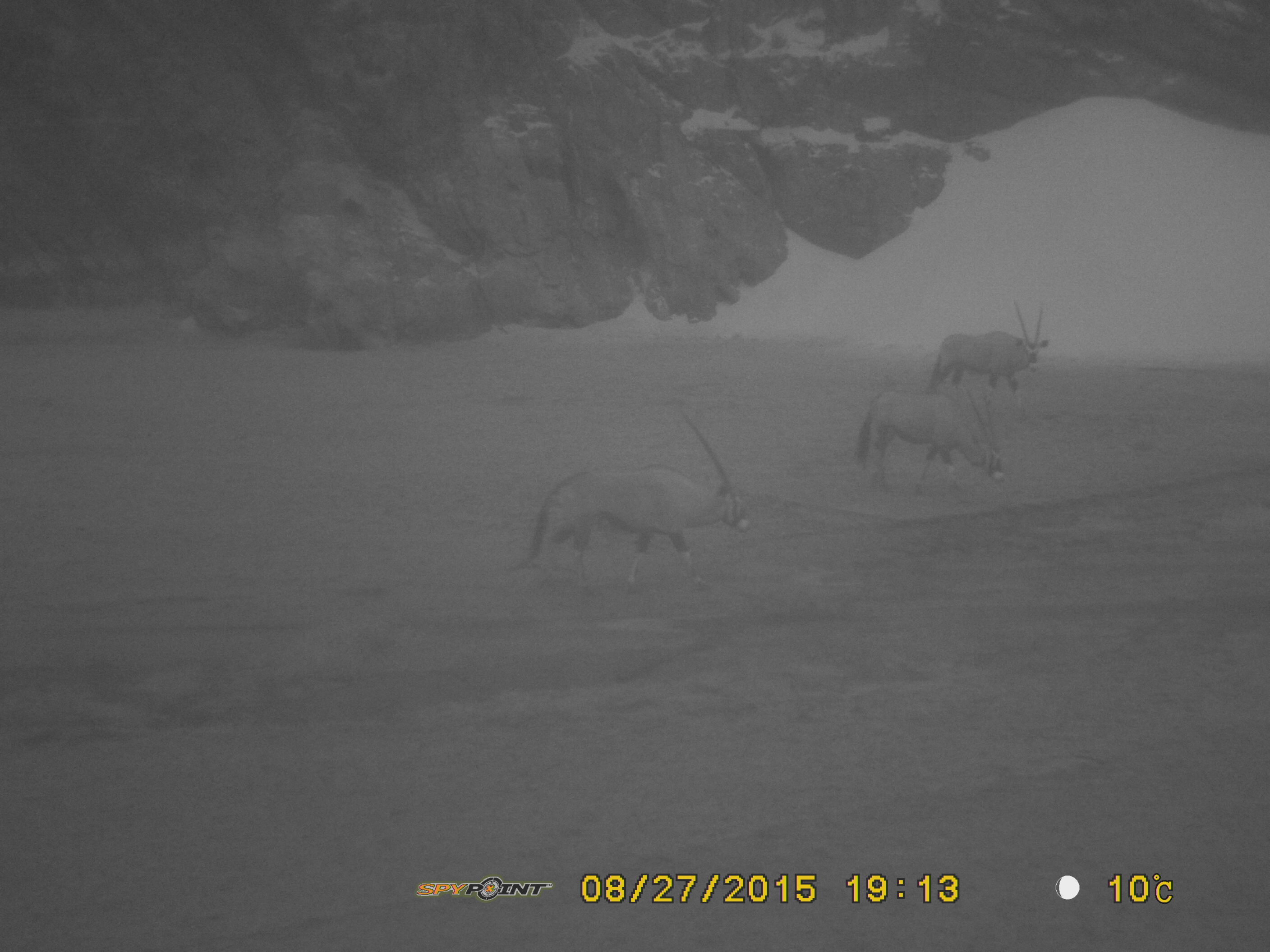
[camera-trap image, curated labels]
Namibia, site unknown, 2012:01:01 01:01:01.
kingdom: Animalia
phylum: Chordata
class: Mammalia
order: Artiodactyla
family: Bovidae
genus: Oryx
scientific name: Oryx gazella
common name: gemsbok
Oryx gazella (gemsbok).